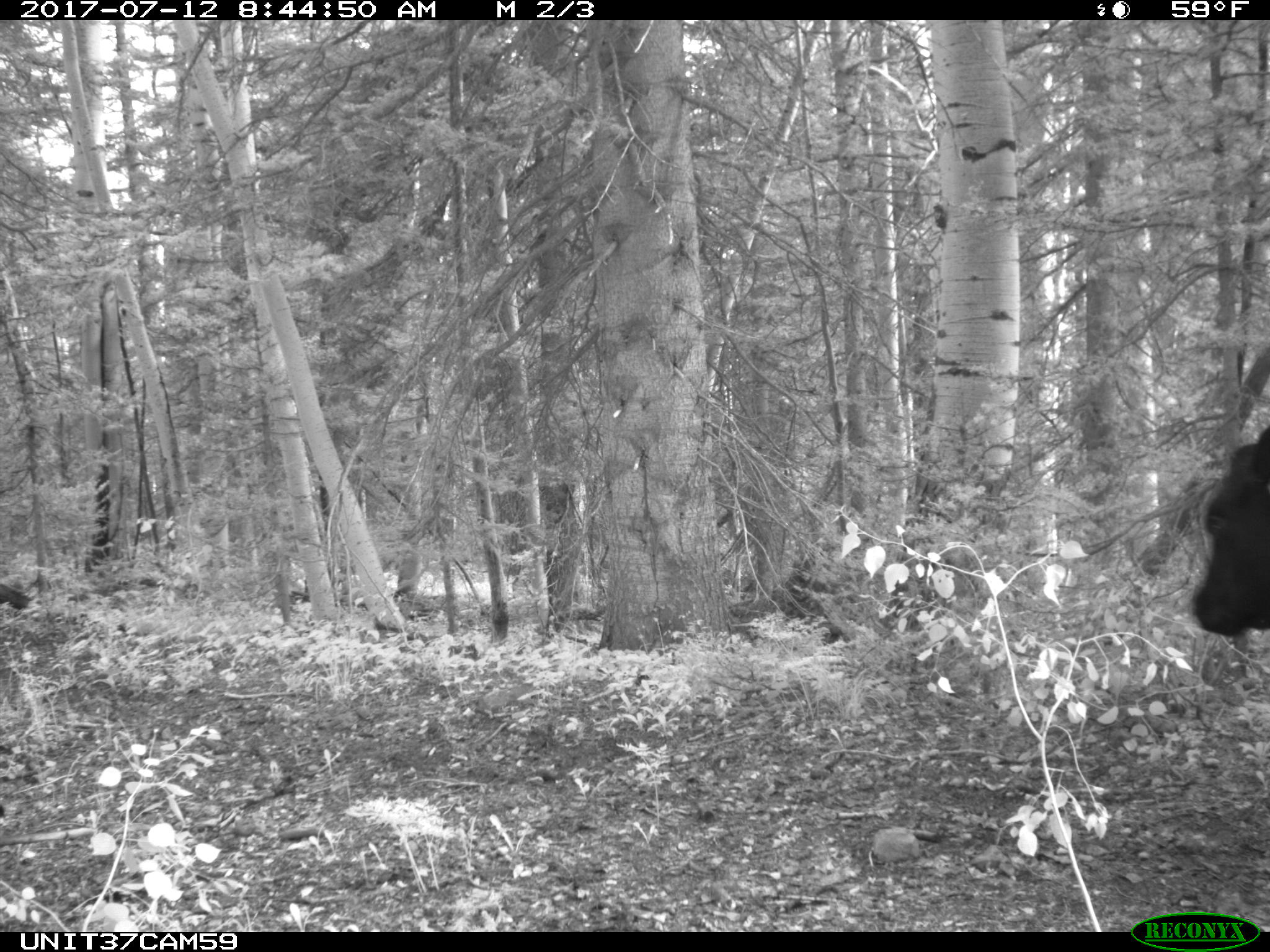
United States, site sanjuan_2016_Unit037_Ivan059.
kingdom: Animalia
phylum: Chordata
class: Mammalia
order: Artiodactyla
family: Bovidae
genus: Bos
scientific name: Bos taurus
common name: domestic cow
Bos taurus (domestic cow).